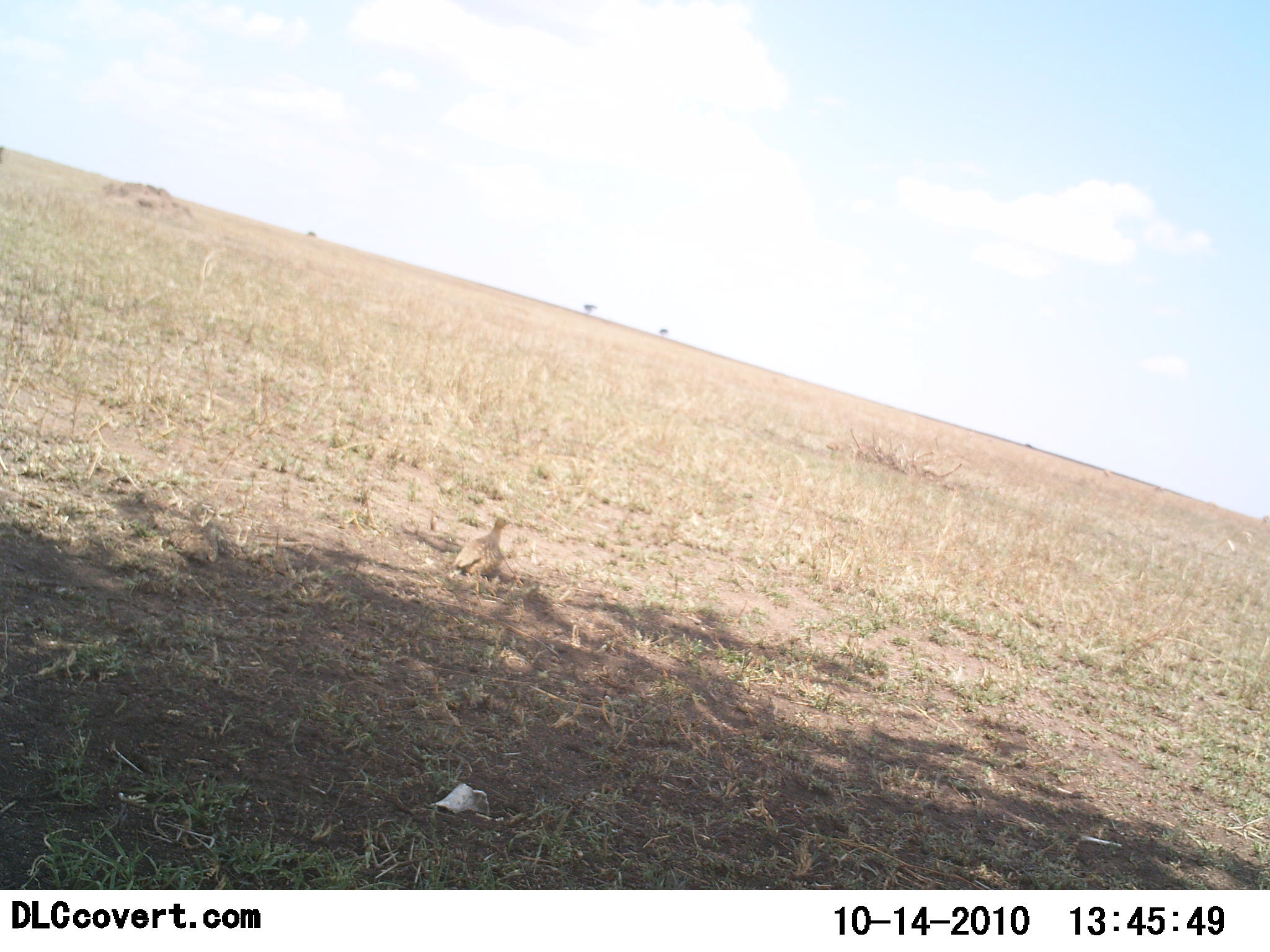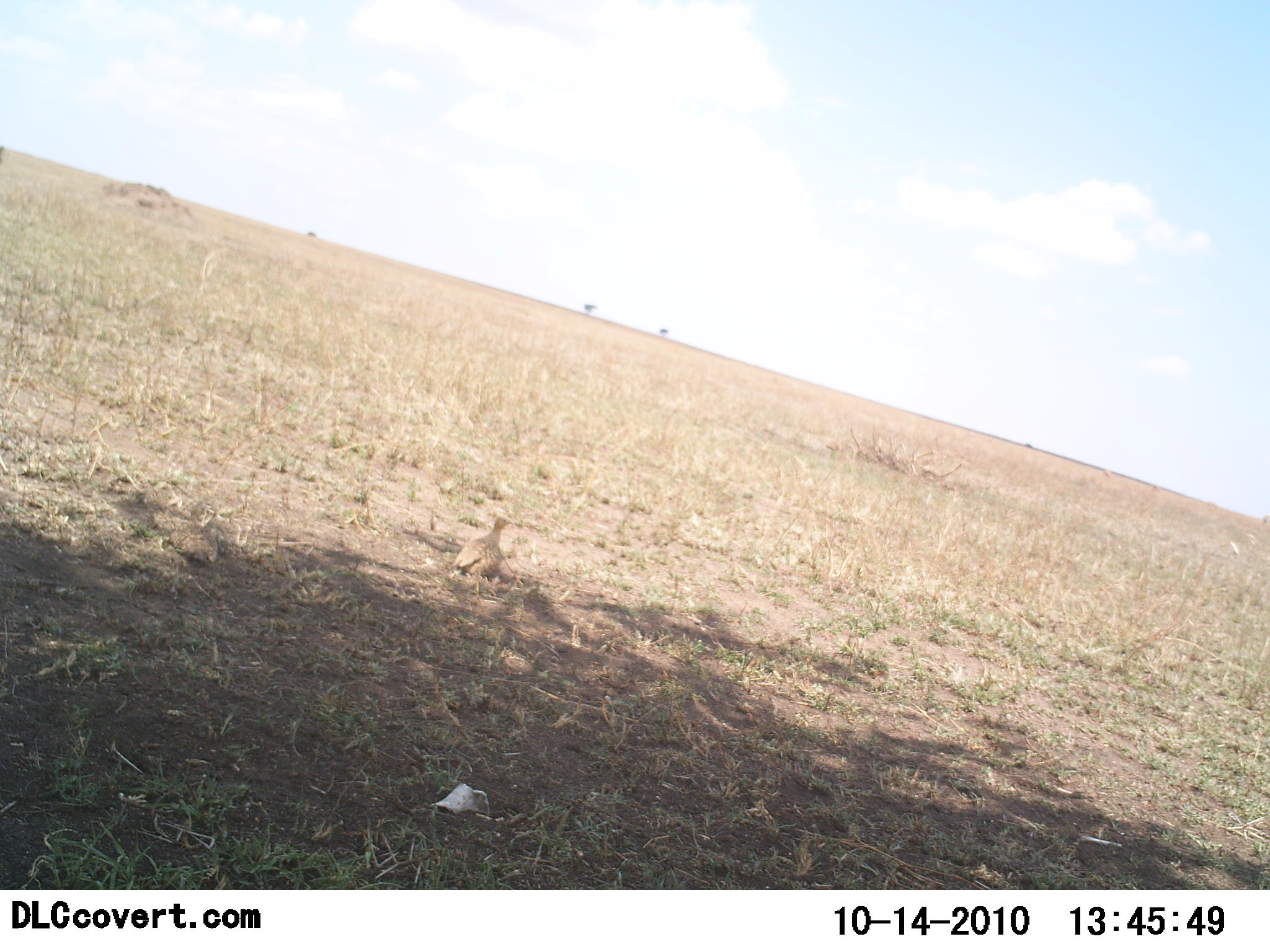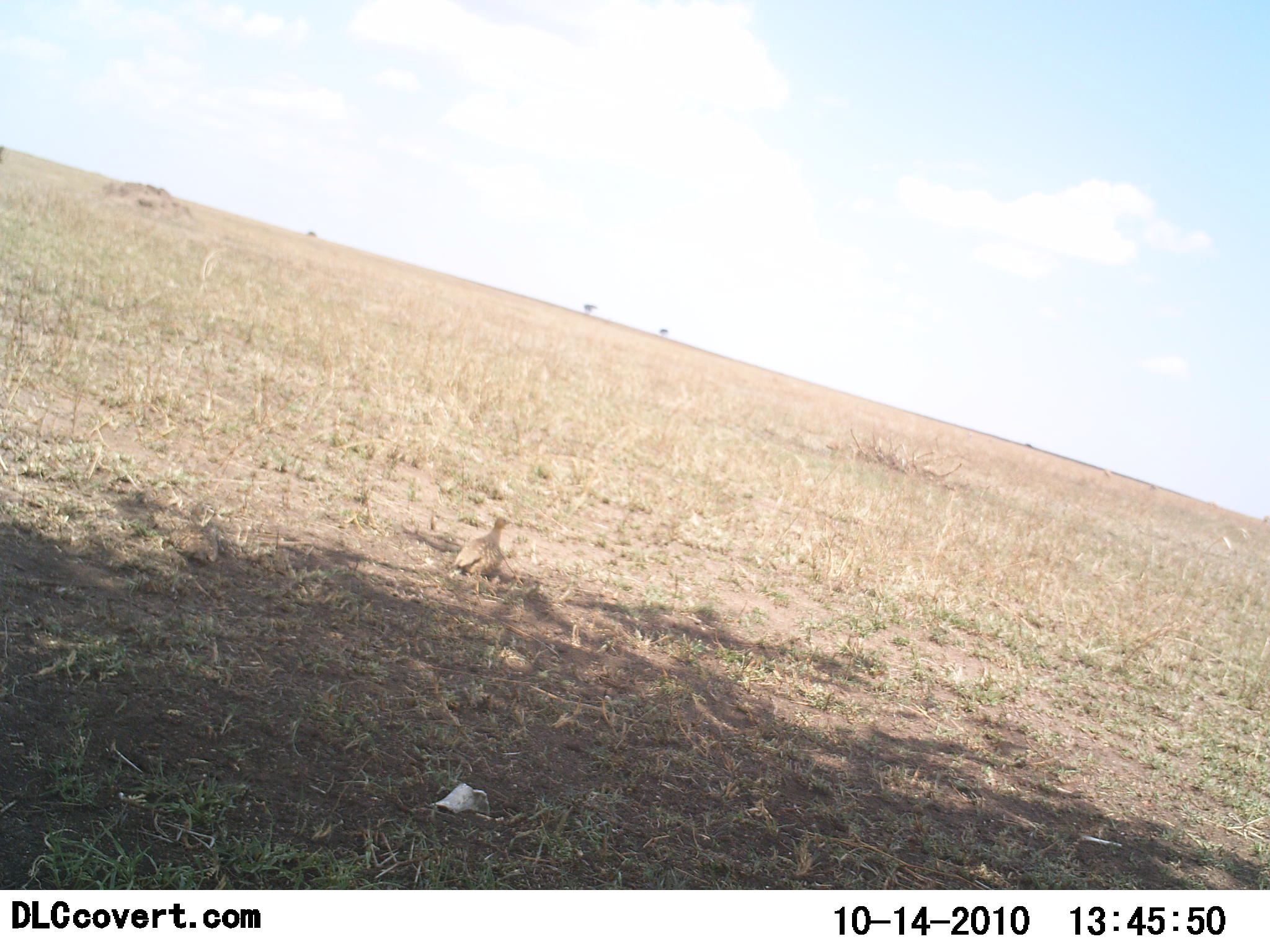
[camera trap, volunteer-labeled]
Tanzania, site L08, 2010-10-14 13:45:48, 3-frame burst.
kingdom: Animalia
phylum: Chordata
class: Aves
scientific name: Aves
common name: bird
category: otherbird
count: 1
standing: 50%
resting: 50%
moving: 0%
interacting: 0%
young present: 0%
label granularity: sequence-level